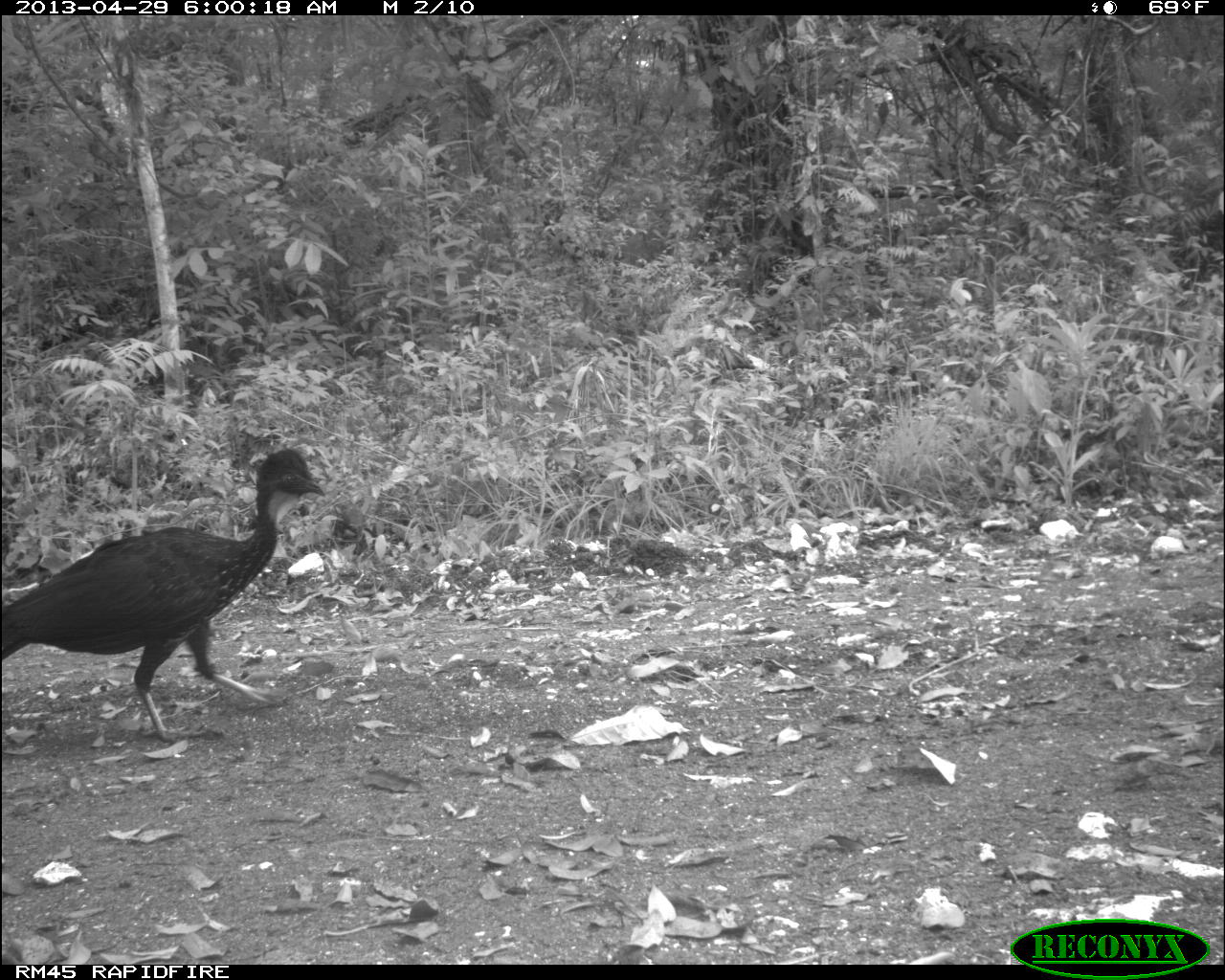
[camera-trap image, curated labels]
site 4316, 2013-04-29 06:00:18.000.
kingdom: Animalia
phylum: Chordata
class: Aves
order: Galliformes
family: Cracidae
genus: Penelope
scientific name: Penelope purpurascens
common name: crested guan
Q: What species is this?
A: Penelope purpurascens (crested guan).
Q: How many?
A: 3.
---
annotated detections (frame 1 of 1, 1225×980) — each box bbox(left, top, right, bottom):
penelope purpurascens: bbox(0, 448, 325, 740)